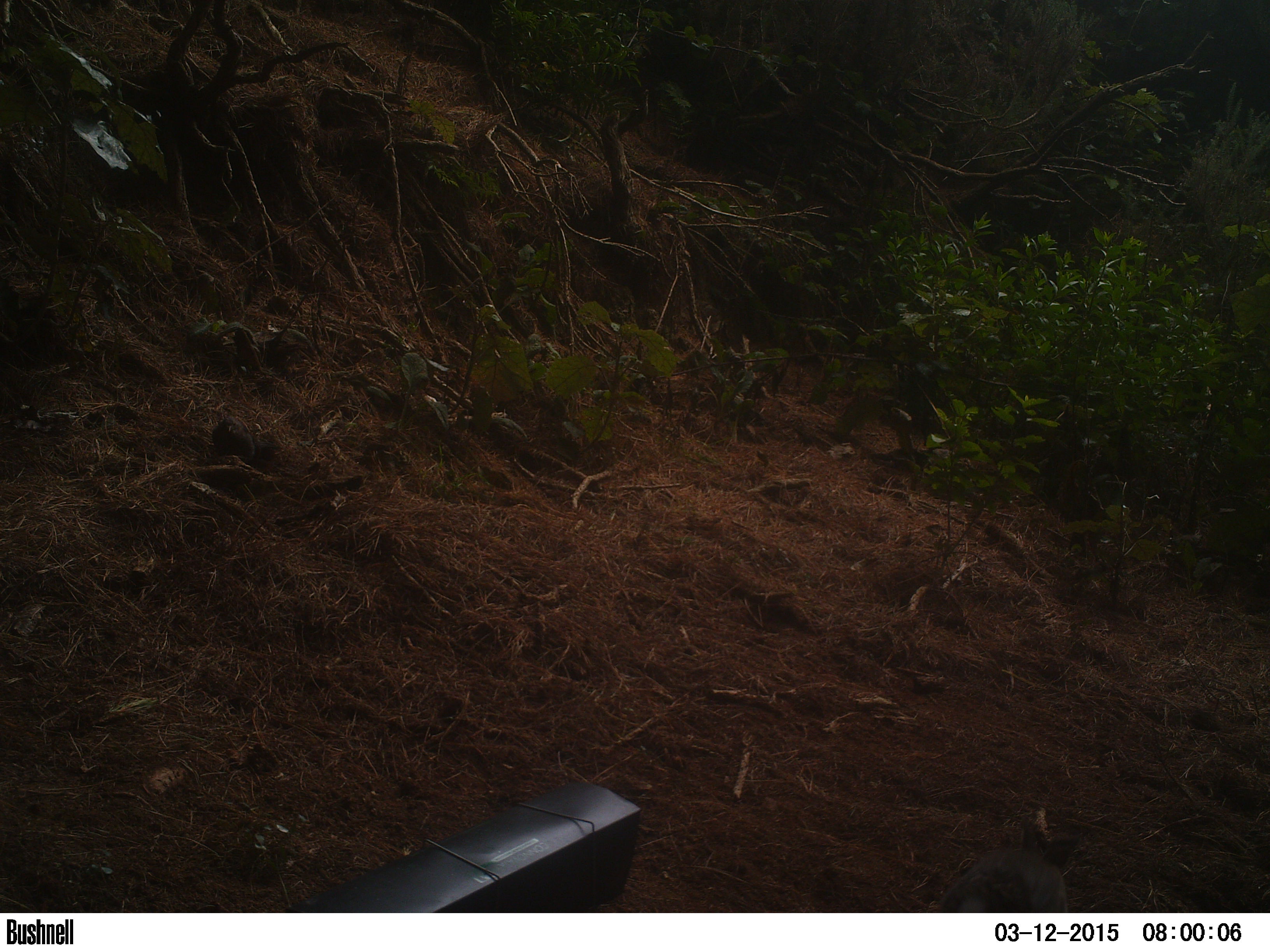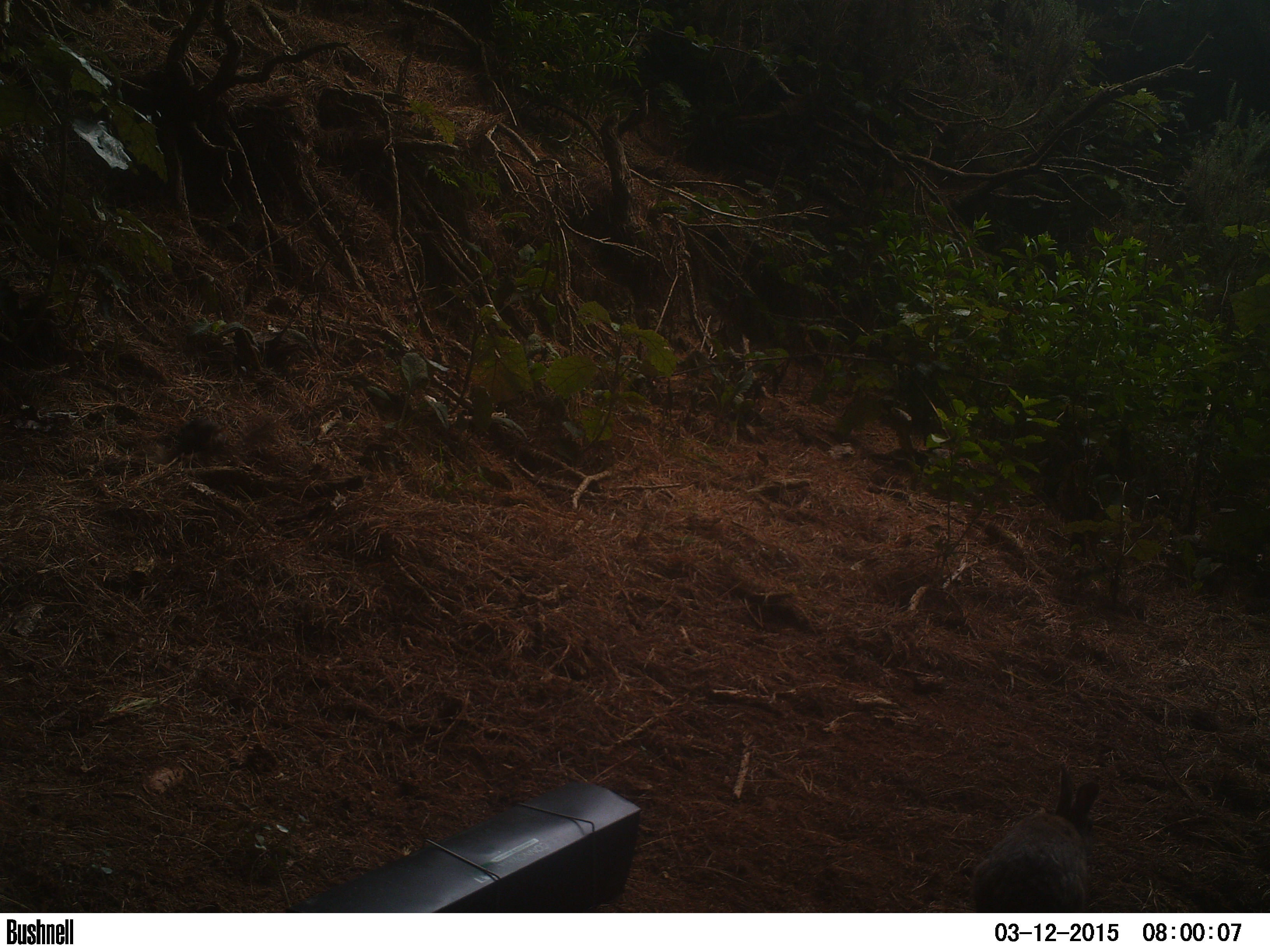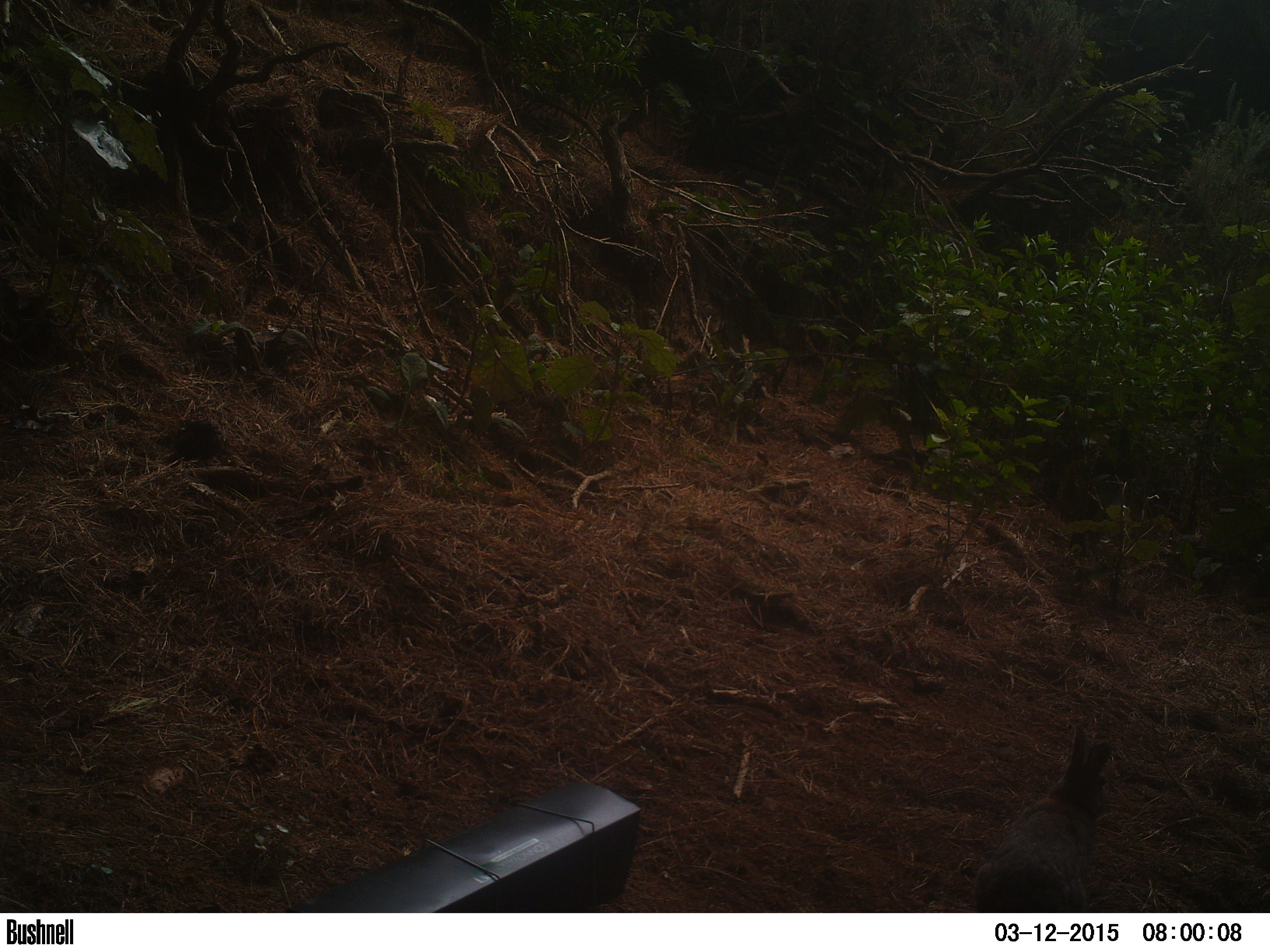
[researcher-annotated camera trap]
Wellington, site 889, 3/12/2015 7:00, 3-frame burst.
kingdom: Animalia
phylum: Chordata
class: Mammalia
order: Lagomorpha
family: Leporidae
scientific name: Leporidae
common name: rabbit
Rabbit (Leporidae).